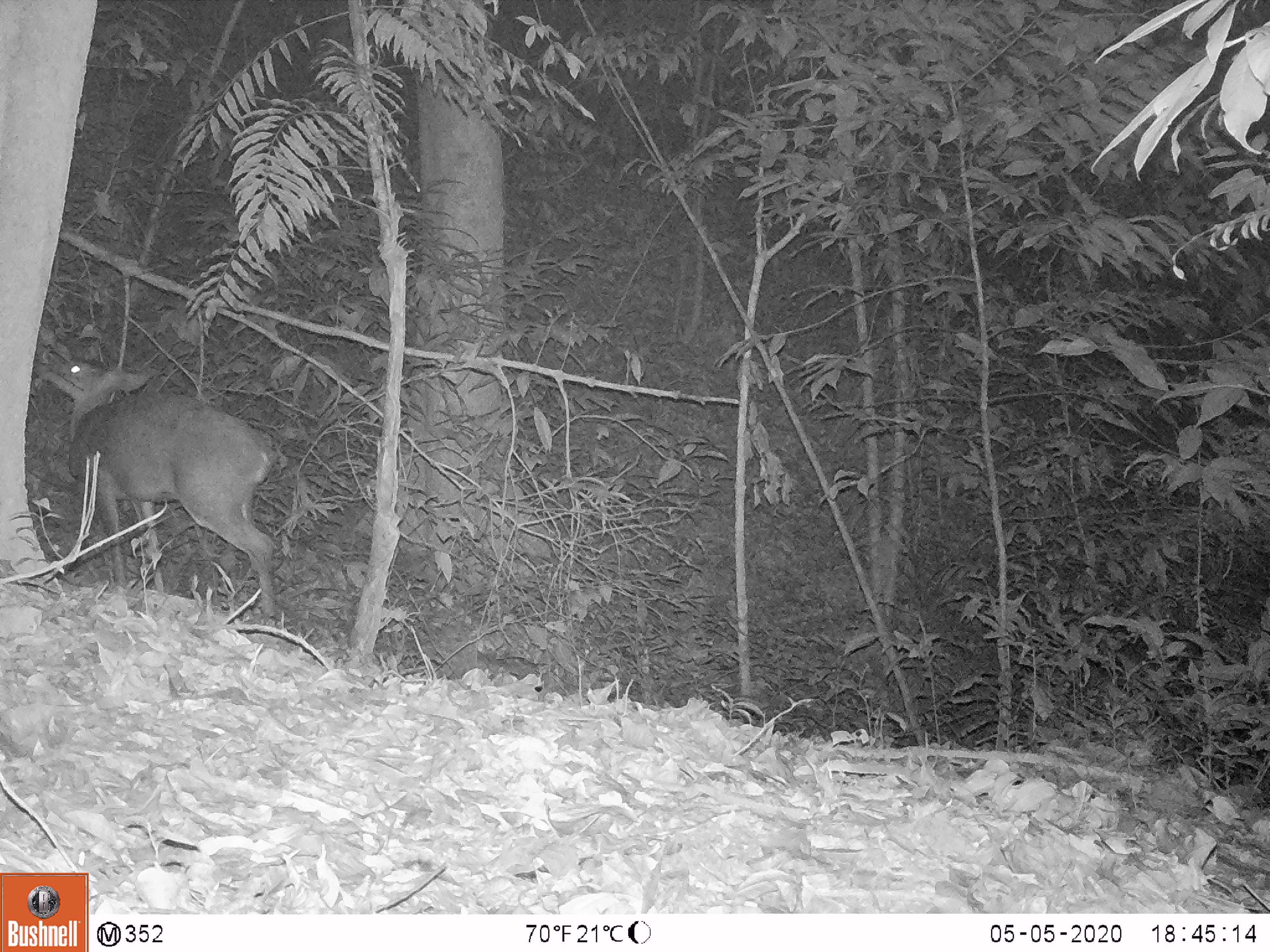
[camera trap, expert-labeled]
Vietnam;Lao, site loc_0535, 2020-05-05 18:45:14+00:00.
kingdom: Animalia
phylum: Chordata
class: Mammalia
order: Artiodactyla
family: Cervidae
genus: Muntiacus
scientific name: Muntiacus vuquangensis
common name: large-antlered muntjac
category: large antlered muntjac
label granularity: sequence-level